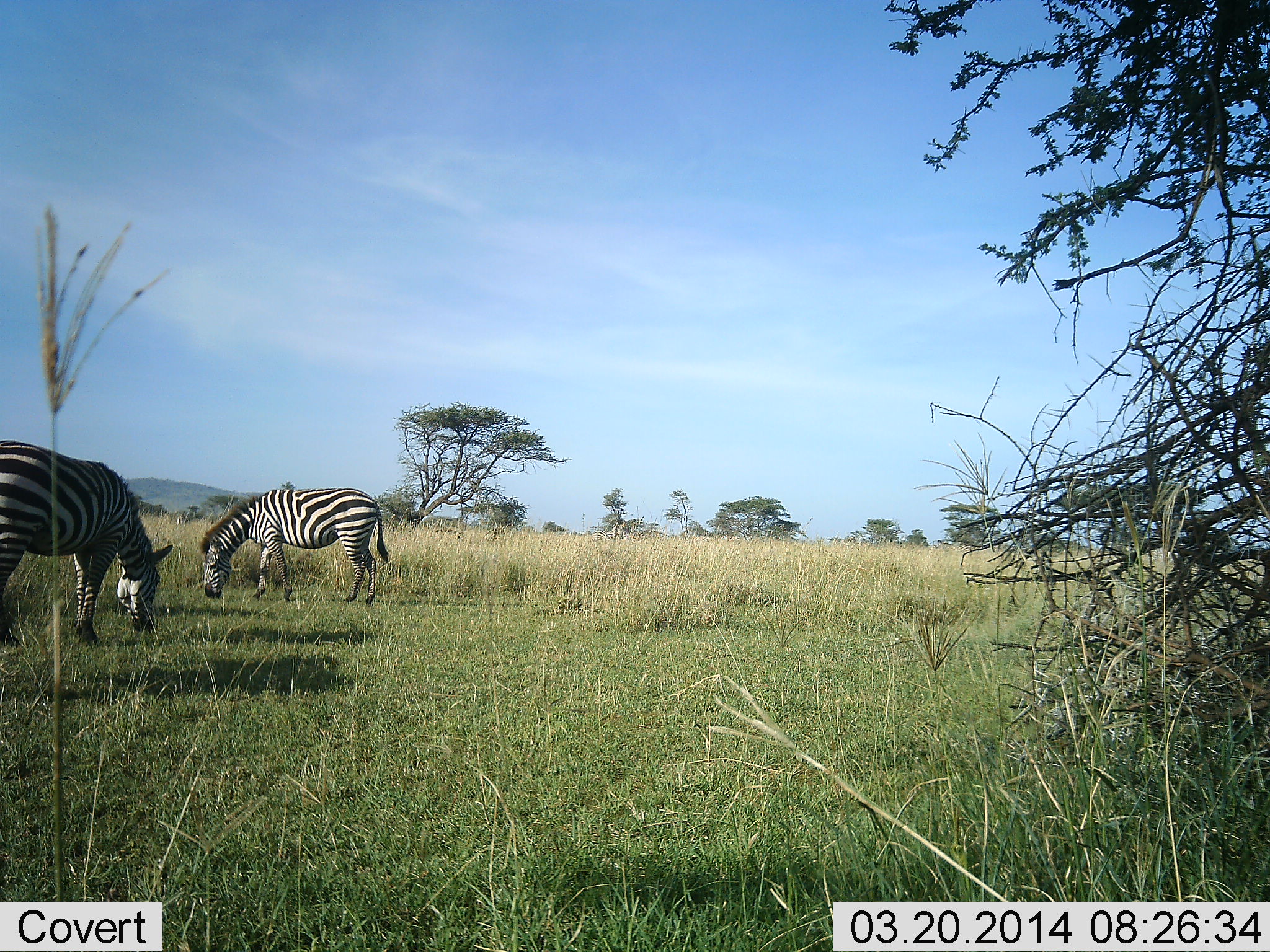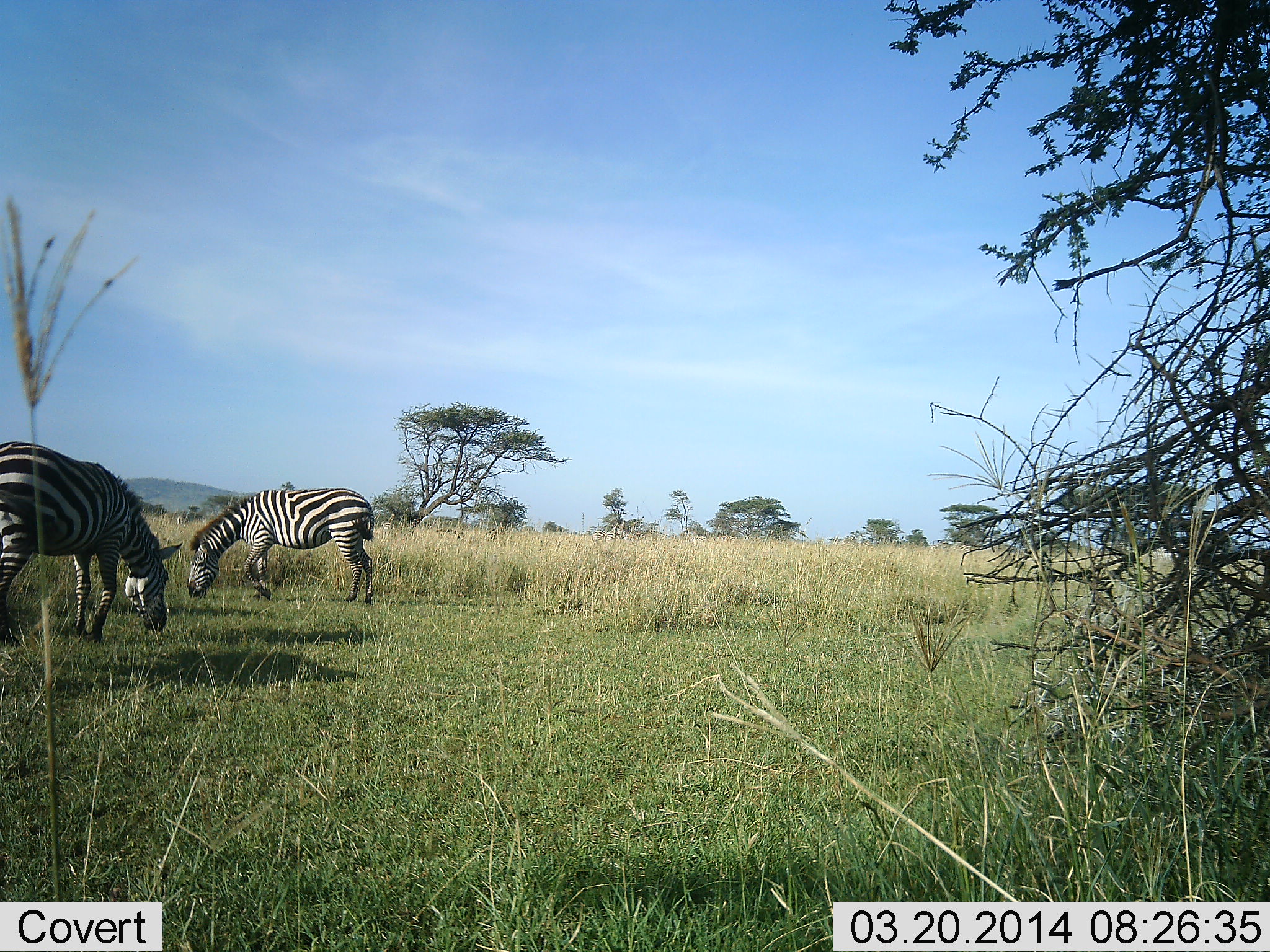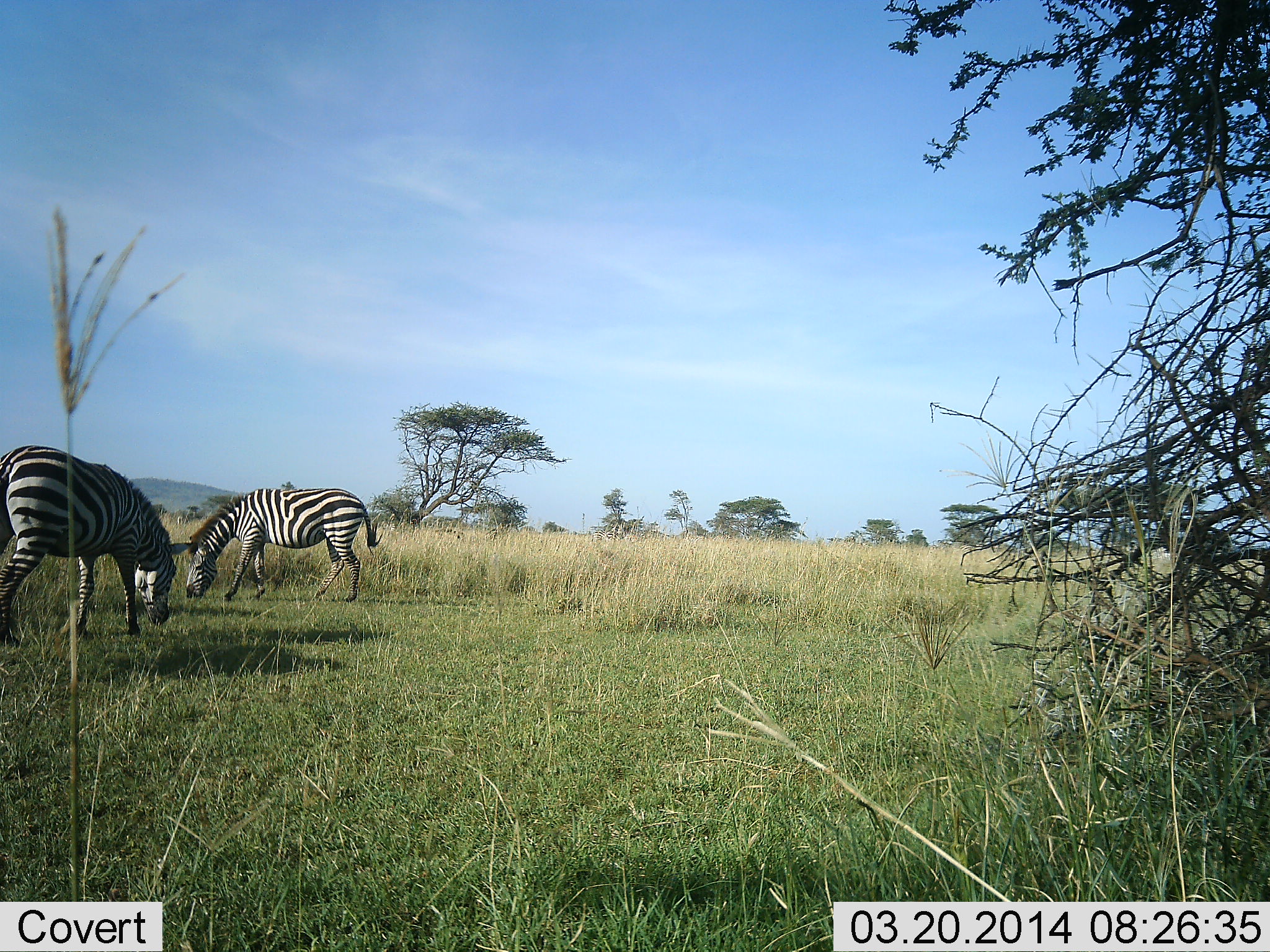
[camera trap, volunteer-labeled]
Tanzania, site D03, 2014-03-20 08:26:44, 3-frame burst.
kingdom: Animalia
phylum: Chordata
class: Mammalia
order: Perissodactyla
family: Equidae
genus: Equus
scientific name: Equus quagga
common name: plains zebra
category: zebra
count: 2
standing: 30%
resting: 0%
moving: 10%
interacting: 0%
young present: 0%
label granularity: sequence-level